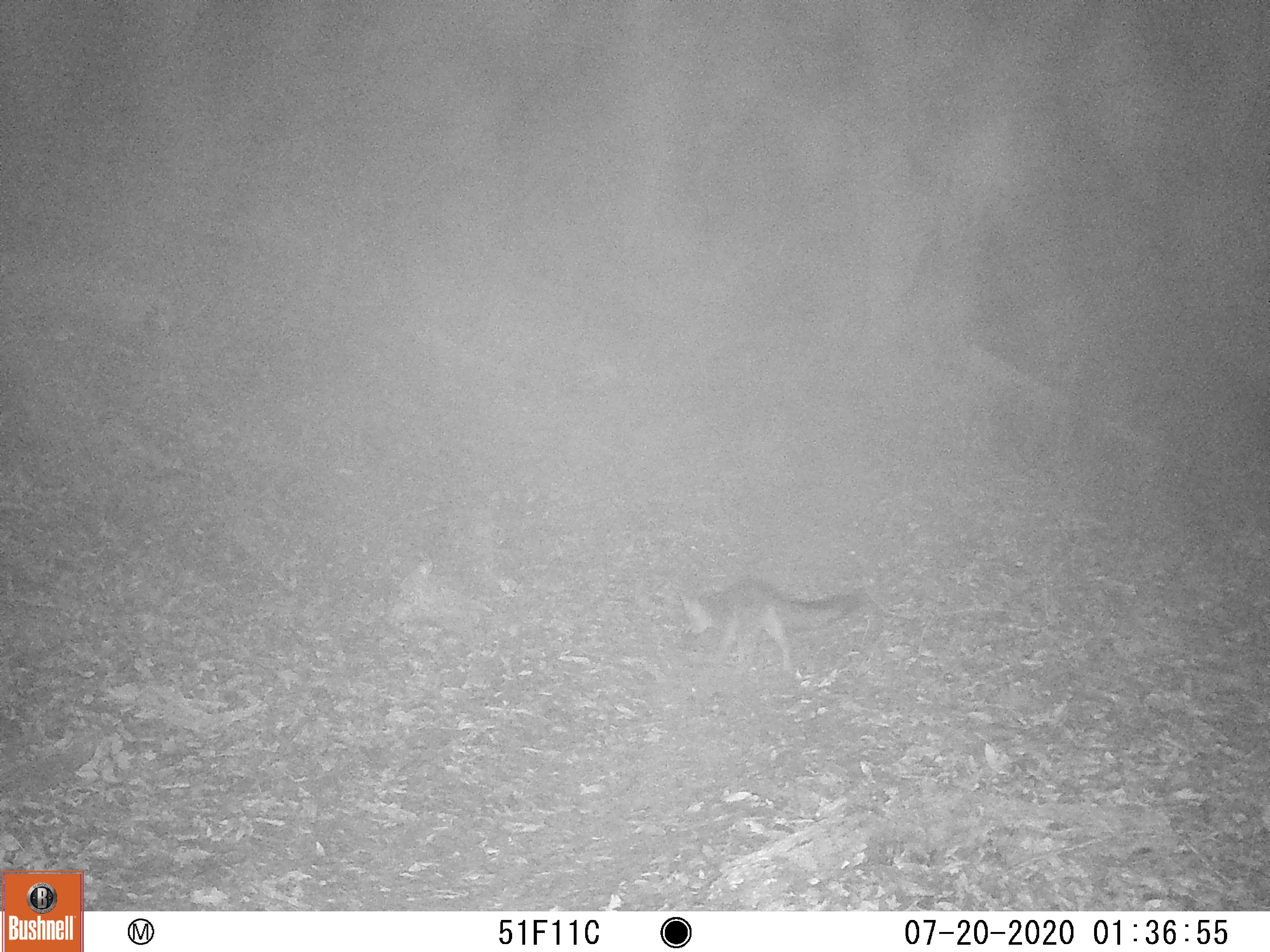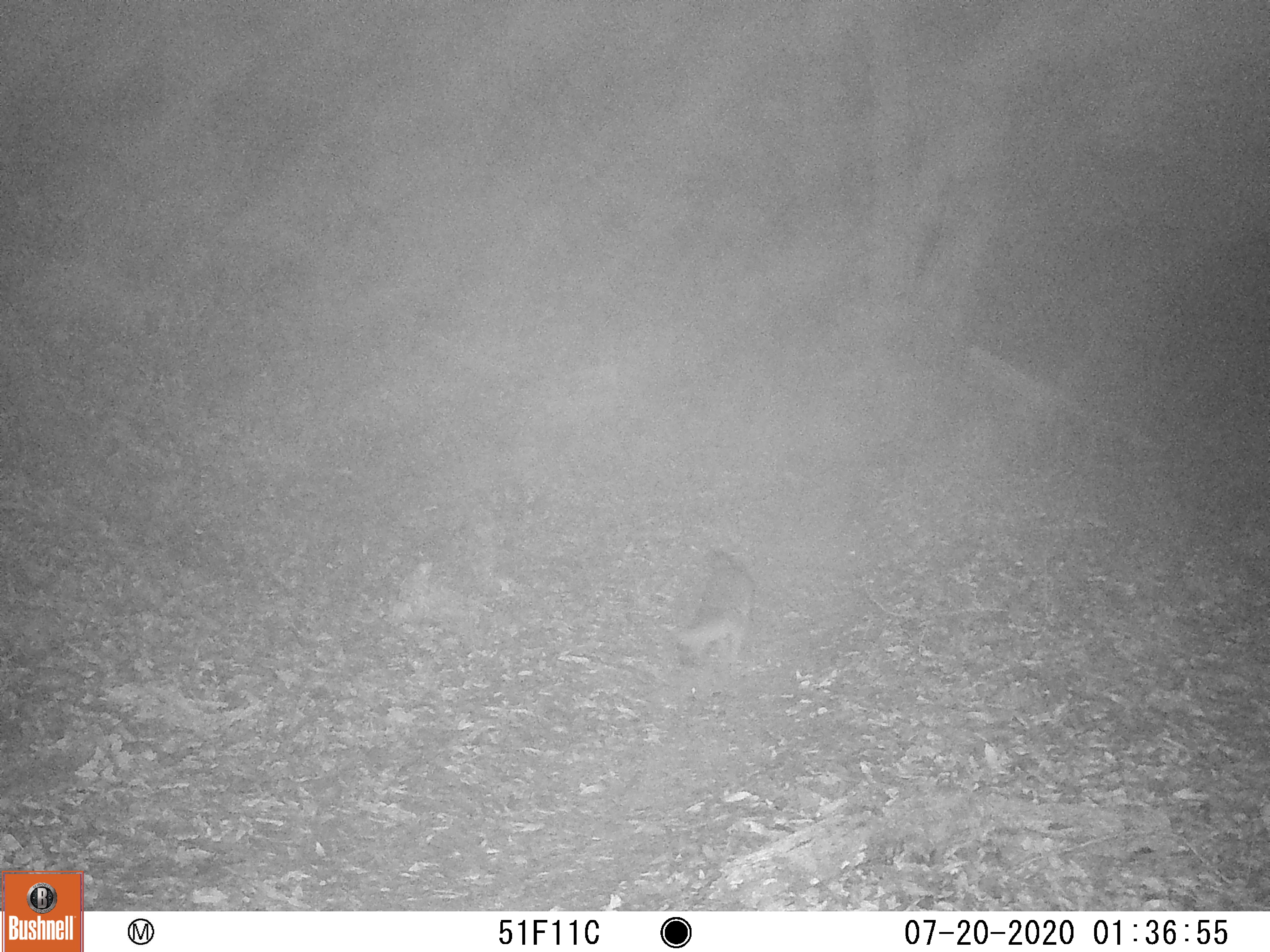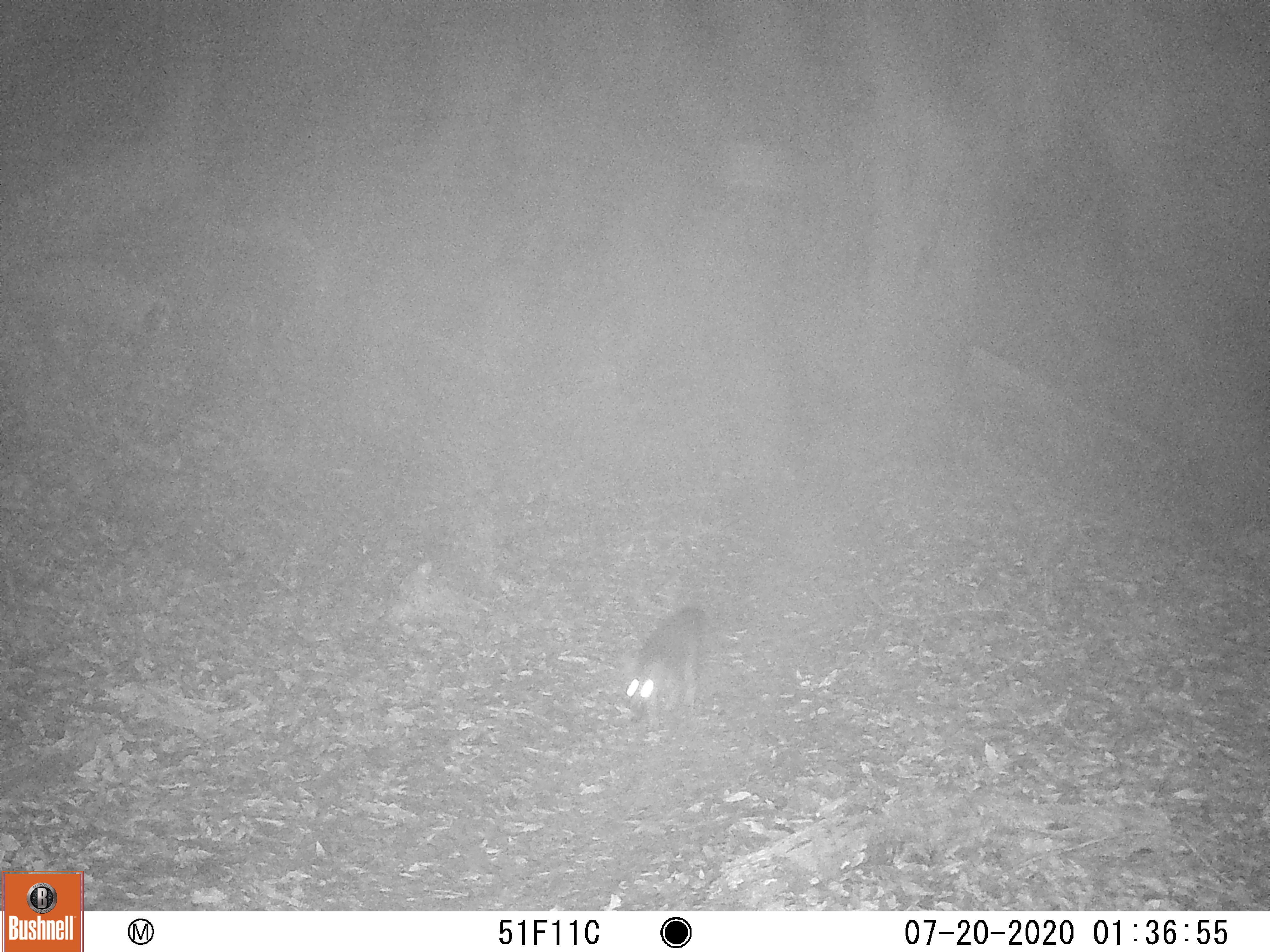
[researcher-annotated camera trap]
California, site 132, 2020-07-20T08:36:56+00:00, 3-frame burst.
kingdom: Animalia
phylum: Chordata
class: Mammalia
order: Carnivora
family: Canidae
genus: Urocyon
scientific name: Urocyon cinereoargenteus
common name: gray fox